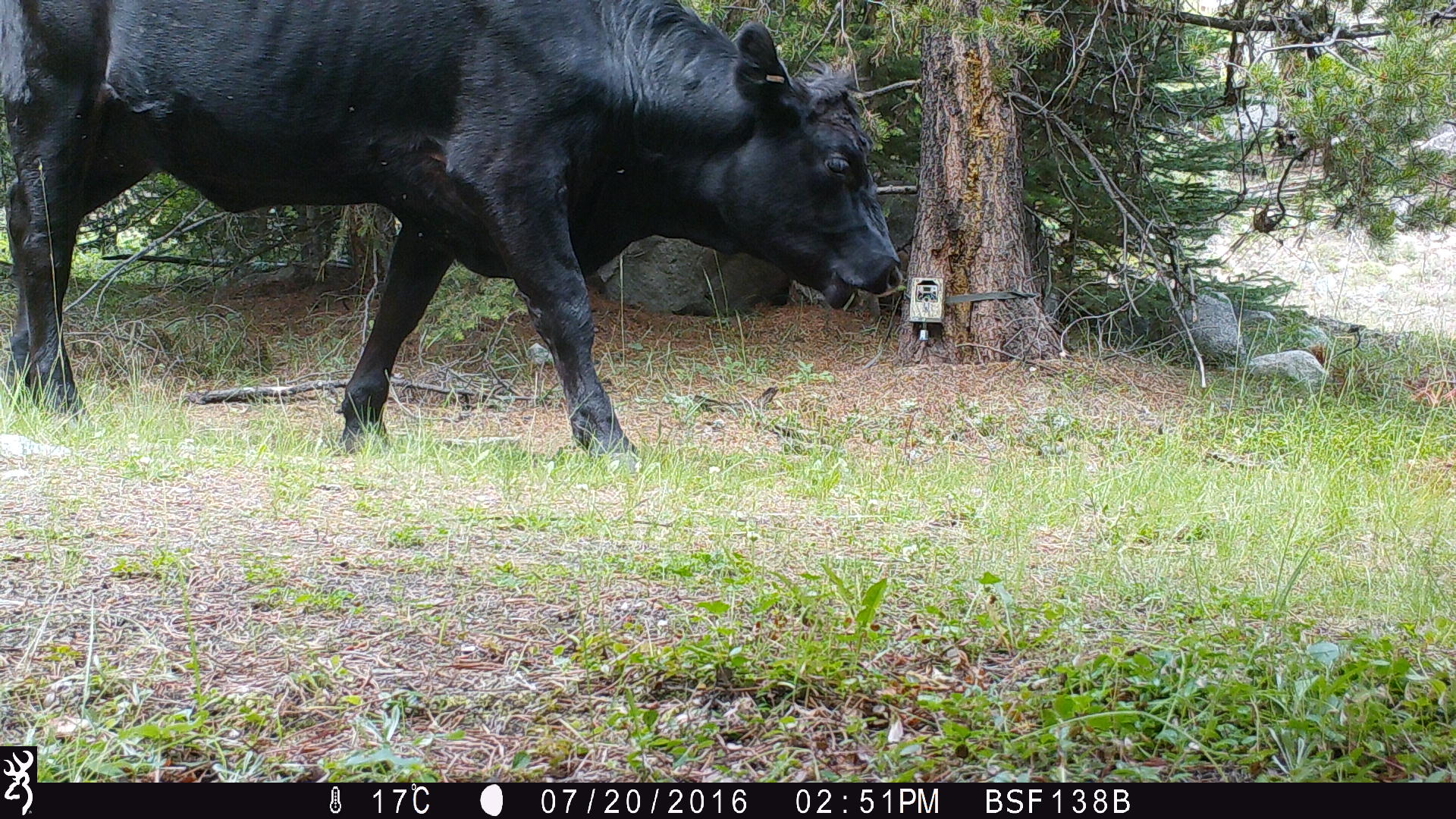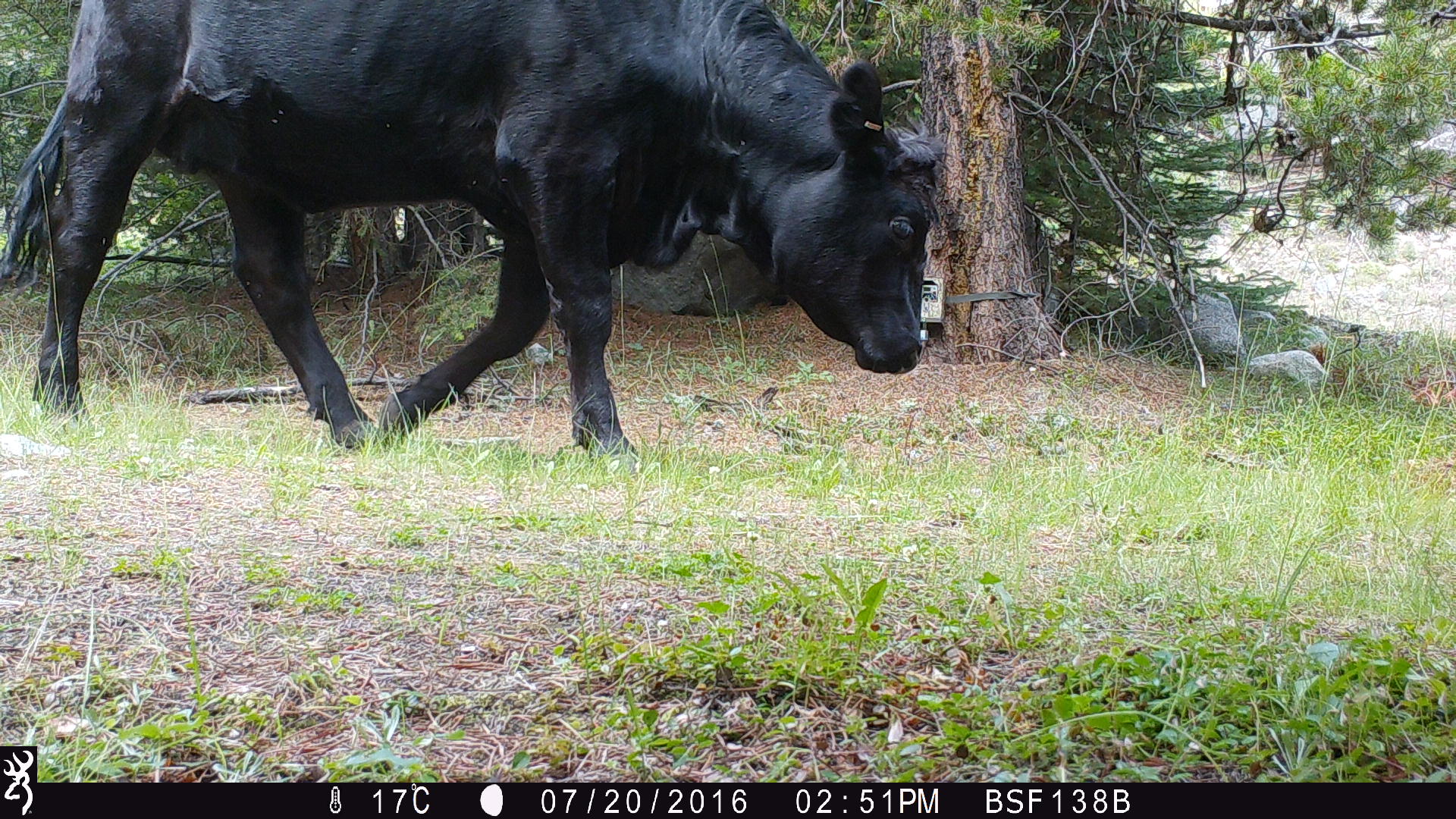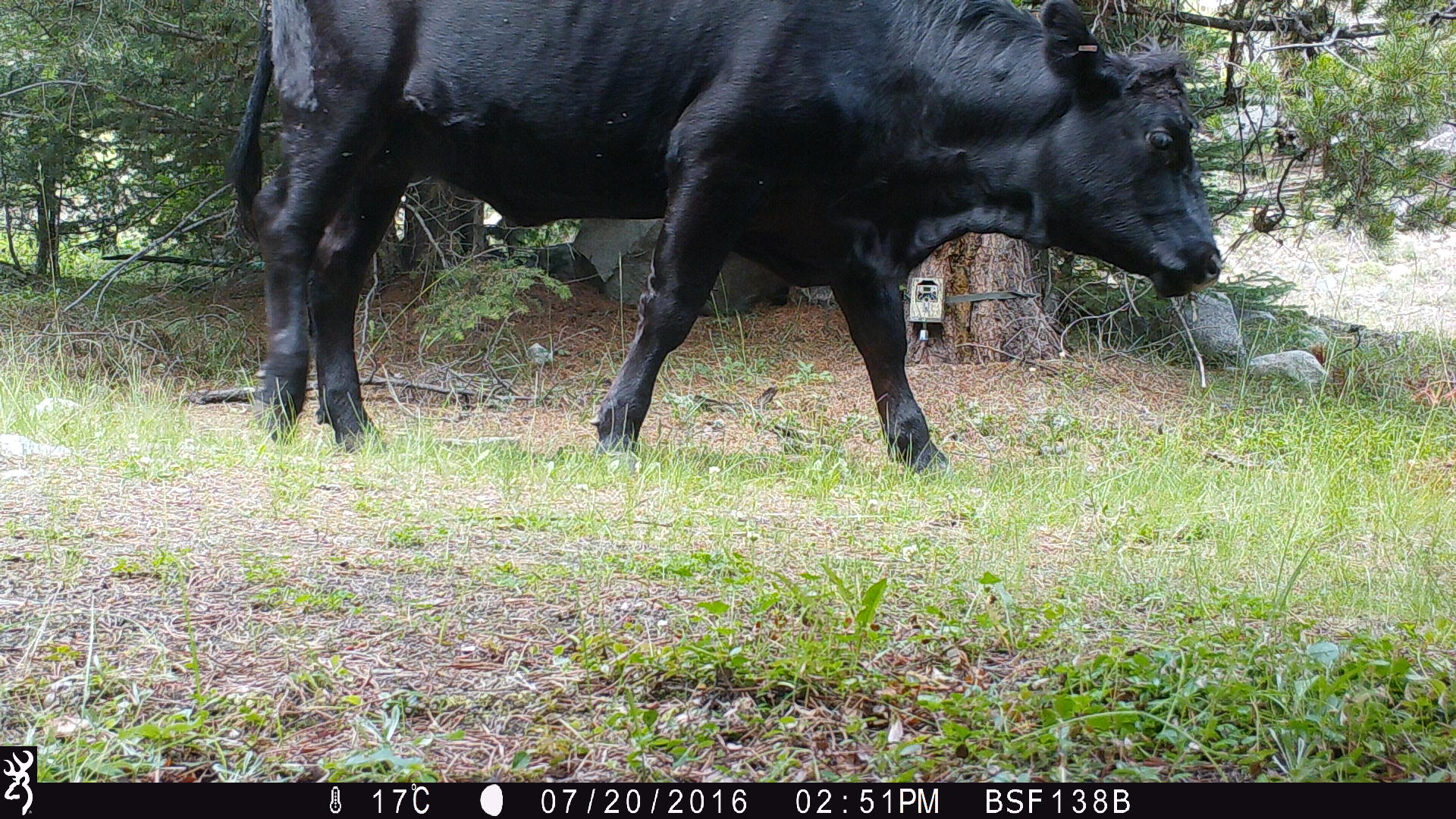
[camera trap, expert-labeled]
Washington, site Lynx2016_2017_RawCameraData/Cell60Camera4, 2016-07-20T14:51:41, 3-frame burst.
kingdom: Animalia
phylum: Chordata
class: Mammalia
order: Artiodactyla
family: Bovidae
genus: Bos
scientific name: Bos taurus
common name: domestic cattle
Domestic cattle (Bos taurus). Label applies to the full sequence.